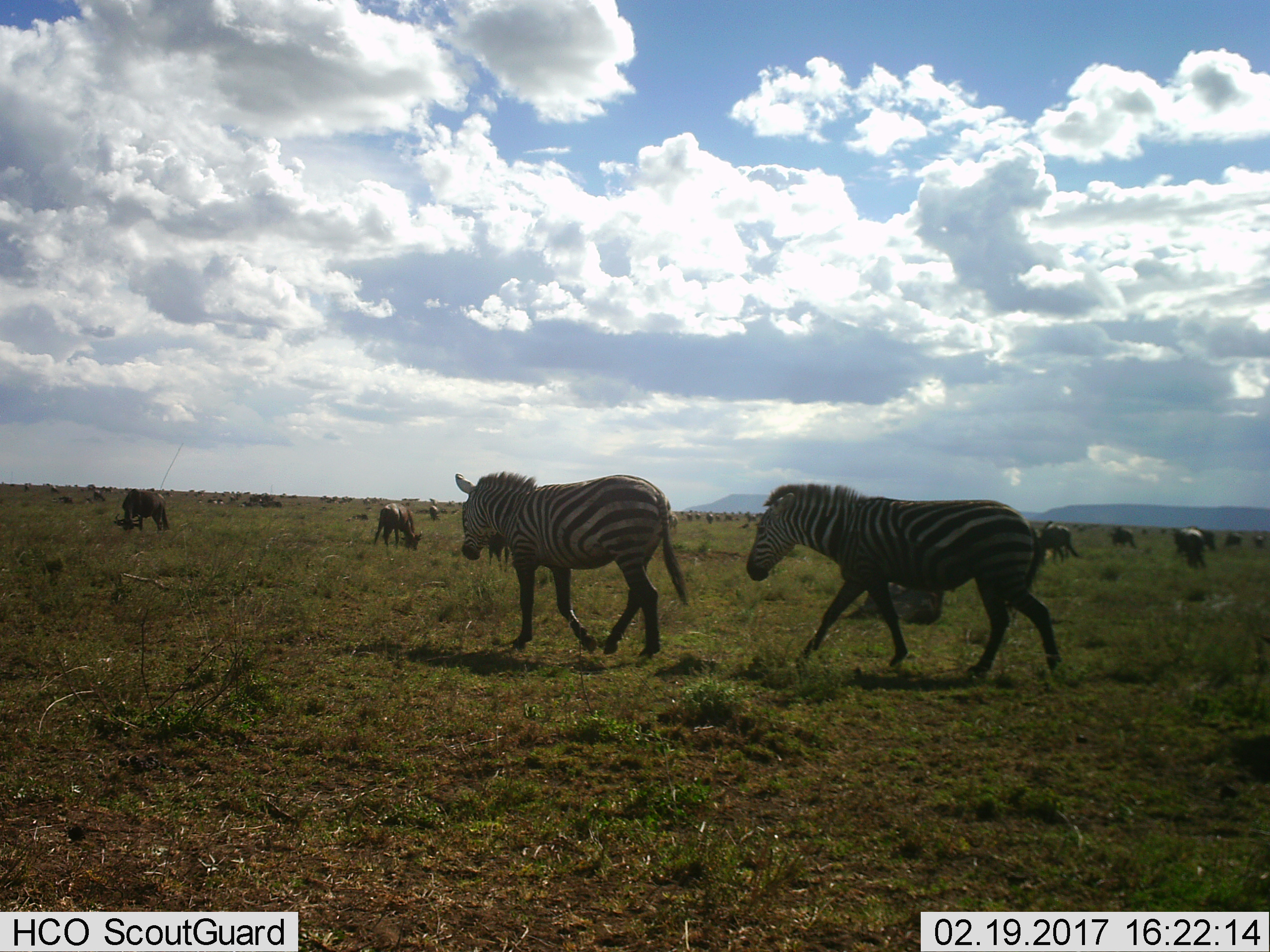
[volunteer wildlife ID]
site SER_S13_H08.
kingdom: Animalia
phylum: Chordata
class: Mammalia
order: Artiodactyla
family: Bovidae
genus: Connochaetes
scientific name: Connochaetes taurinus taurinus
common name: blue wildebeest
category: wildebeestblue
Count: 51+.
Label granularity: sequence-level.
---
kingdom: Animalia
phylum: Chordata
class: Mammalia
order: Perissodactyla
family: Equidae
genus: Equus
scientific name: Equus quagga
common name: plains zebra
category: zebraplains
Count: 2.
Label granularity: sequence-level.